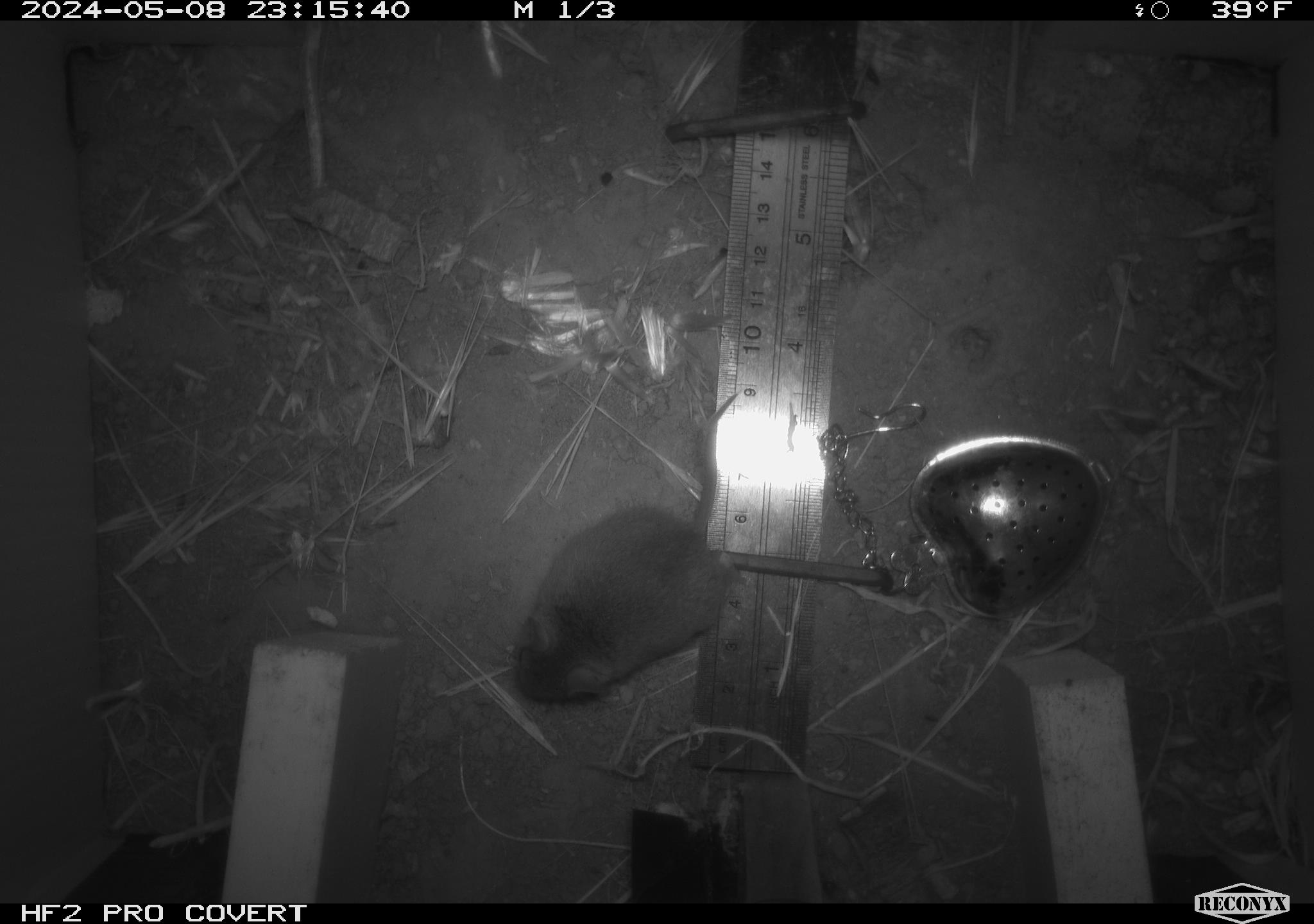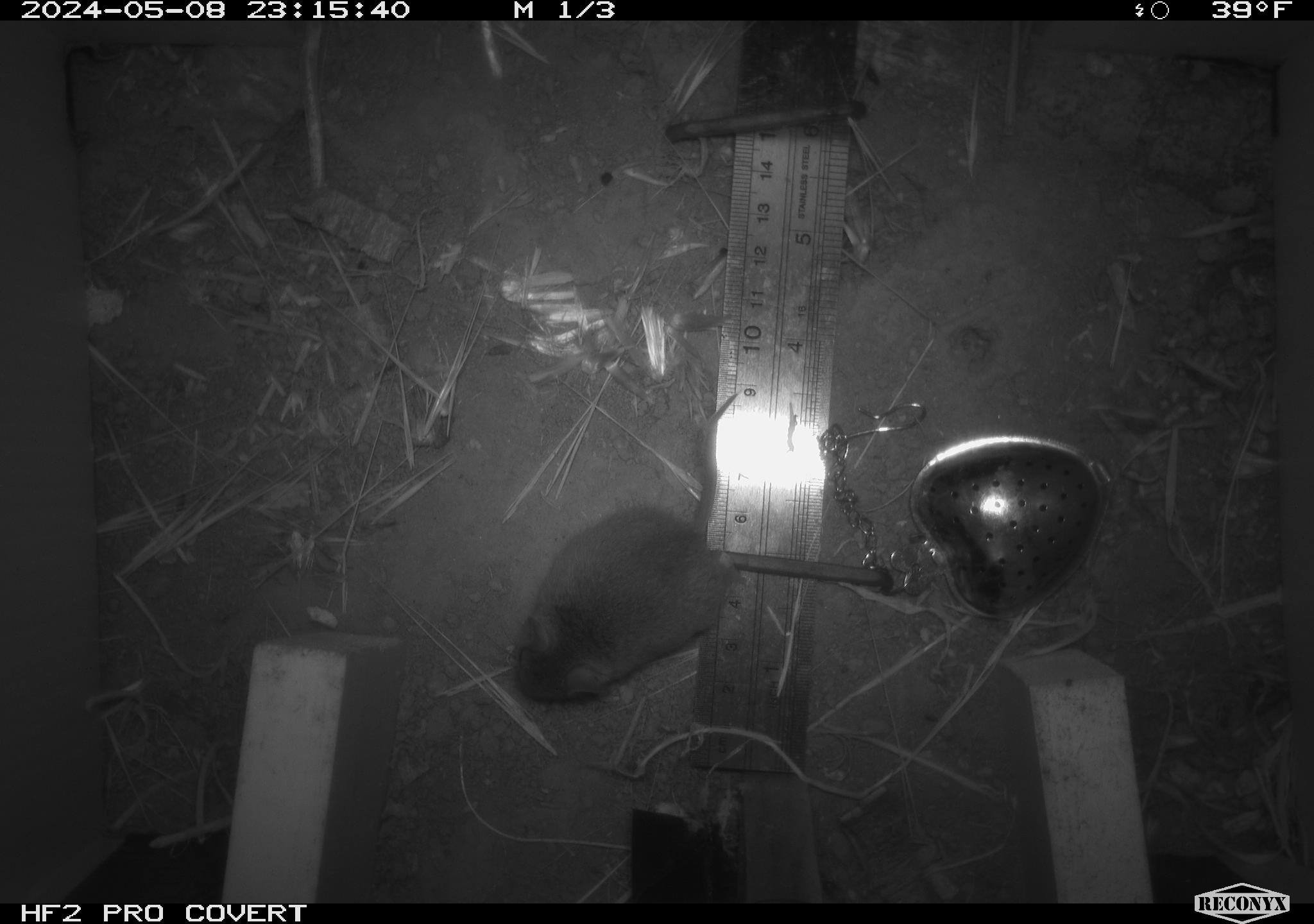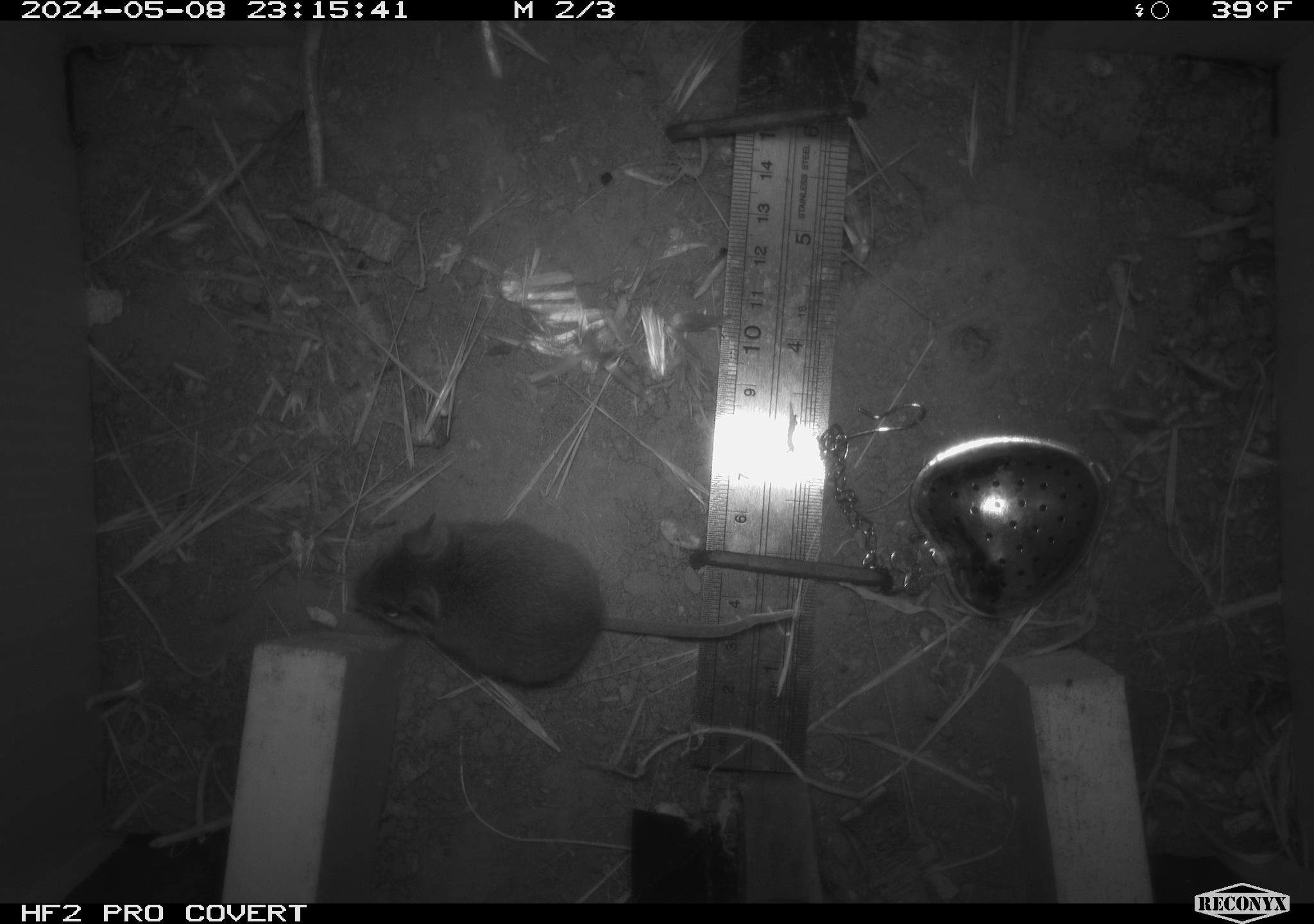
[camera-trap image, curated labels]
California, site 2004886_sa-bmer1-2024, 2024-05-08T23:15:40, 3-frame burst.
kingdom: Animalia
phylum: Chordata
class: Mammalia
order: Rodentia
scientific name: Rodentia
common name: mouse species